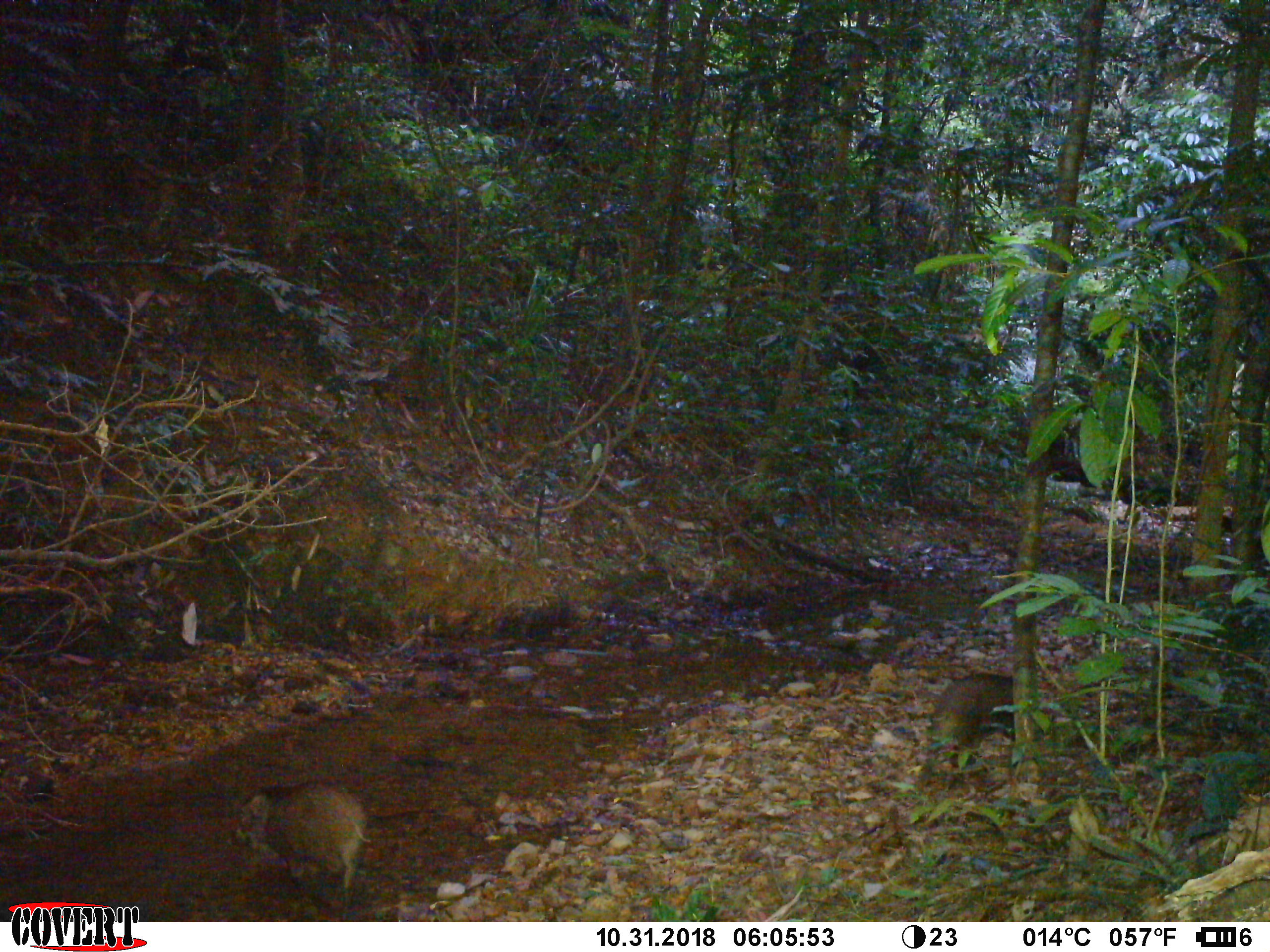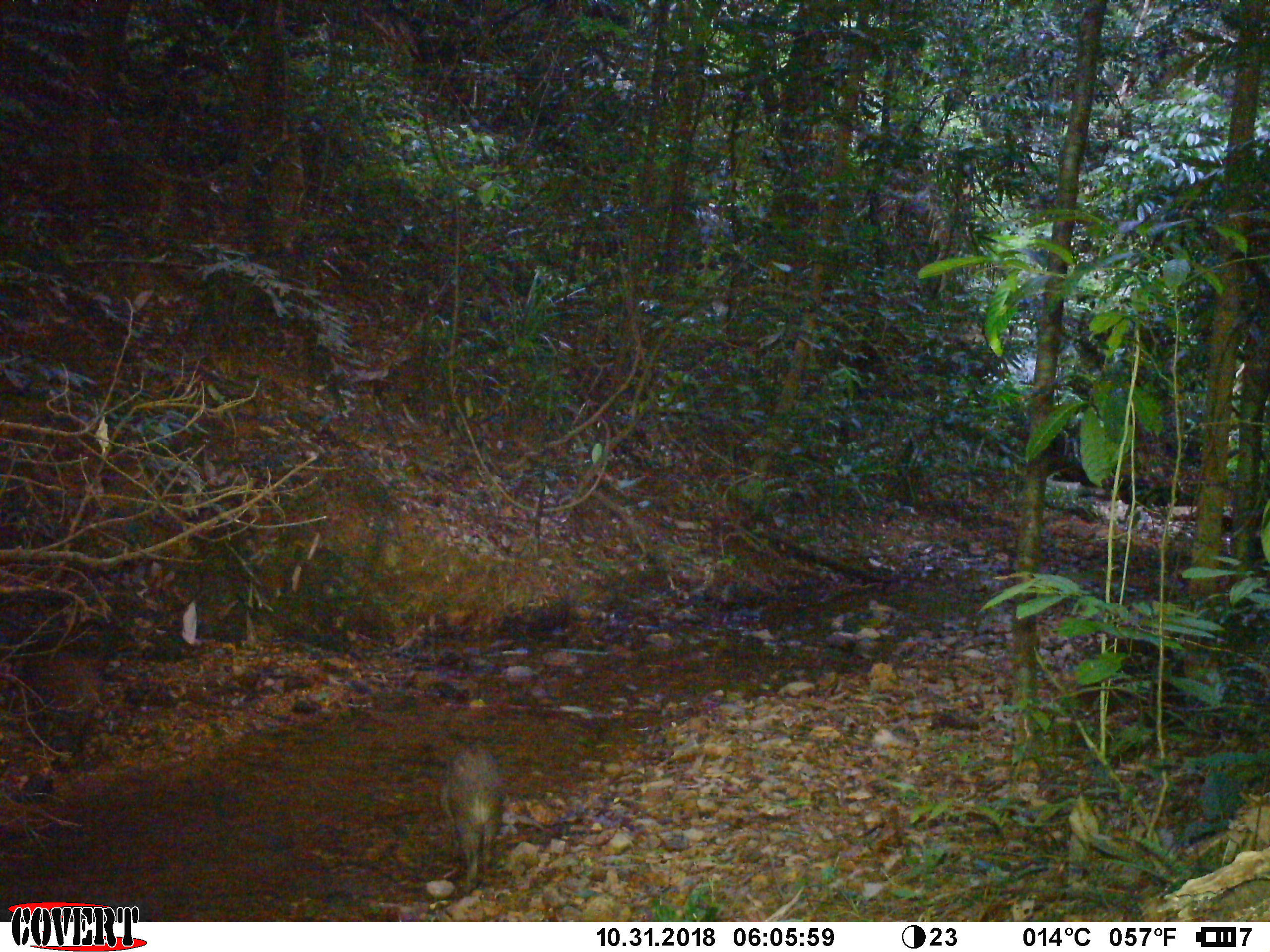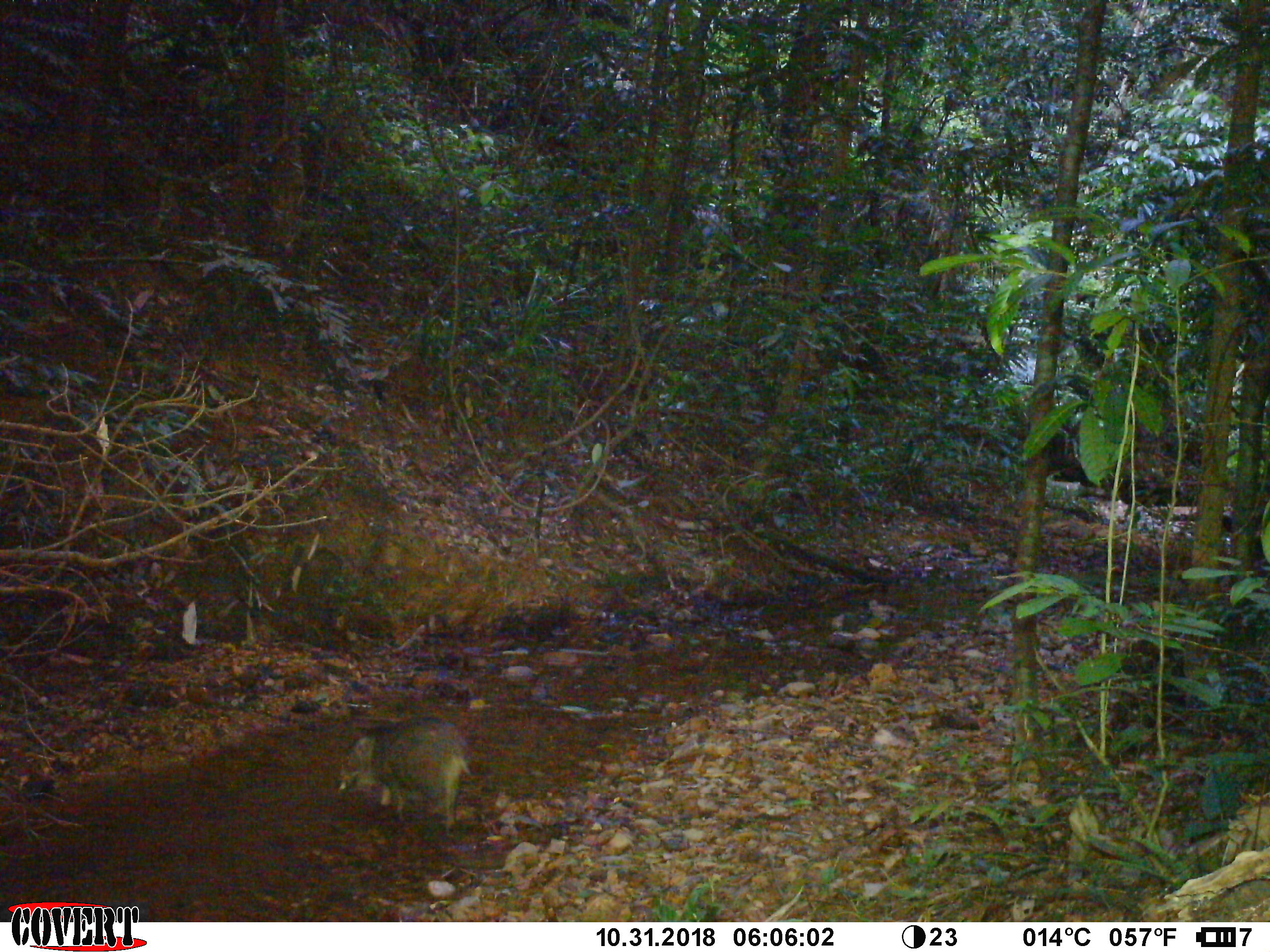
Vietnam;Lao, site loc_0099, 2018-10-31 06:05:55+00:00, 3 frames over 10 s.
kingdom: Animalia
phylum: Chordata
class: Mammalia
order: Artiodactyla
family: Suidae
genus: Sus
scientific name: Sus scrofa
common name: eurasian wild pig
Eurasian wild pig (Sus scrofa). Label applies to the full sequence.